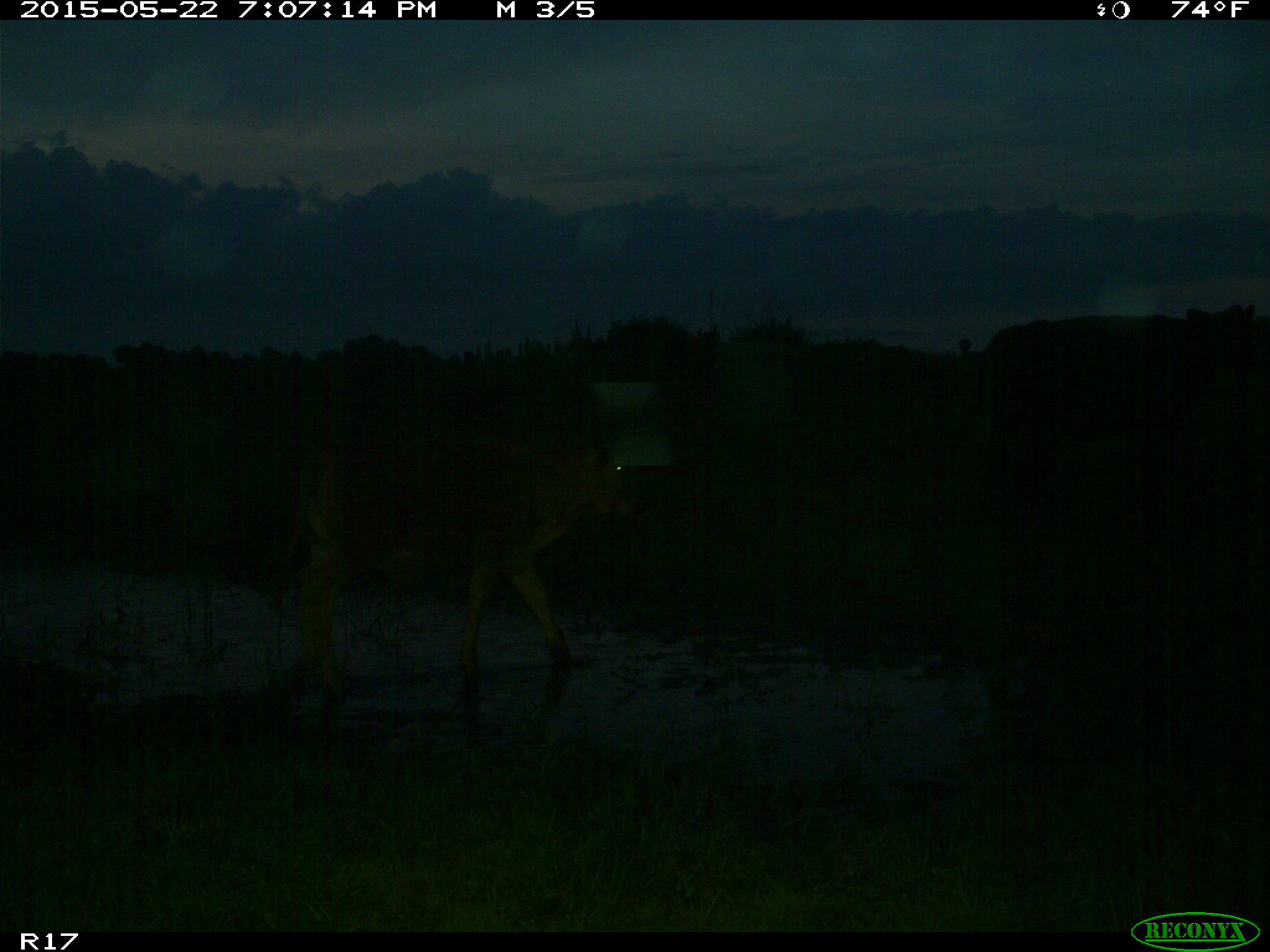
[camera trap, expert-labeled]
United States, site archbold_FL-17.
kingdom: Animalia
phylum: Chordata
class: Mammalia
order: Artiodactyla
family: Bovidae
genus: Bos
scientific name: Bos taurus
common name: domestic cow